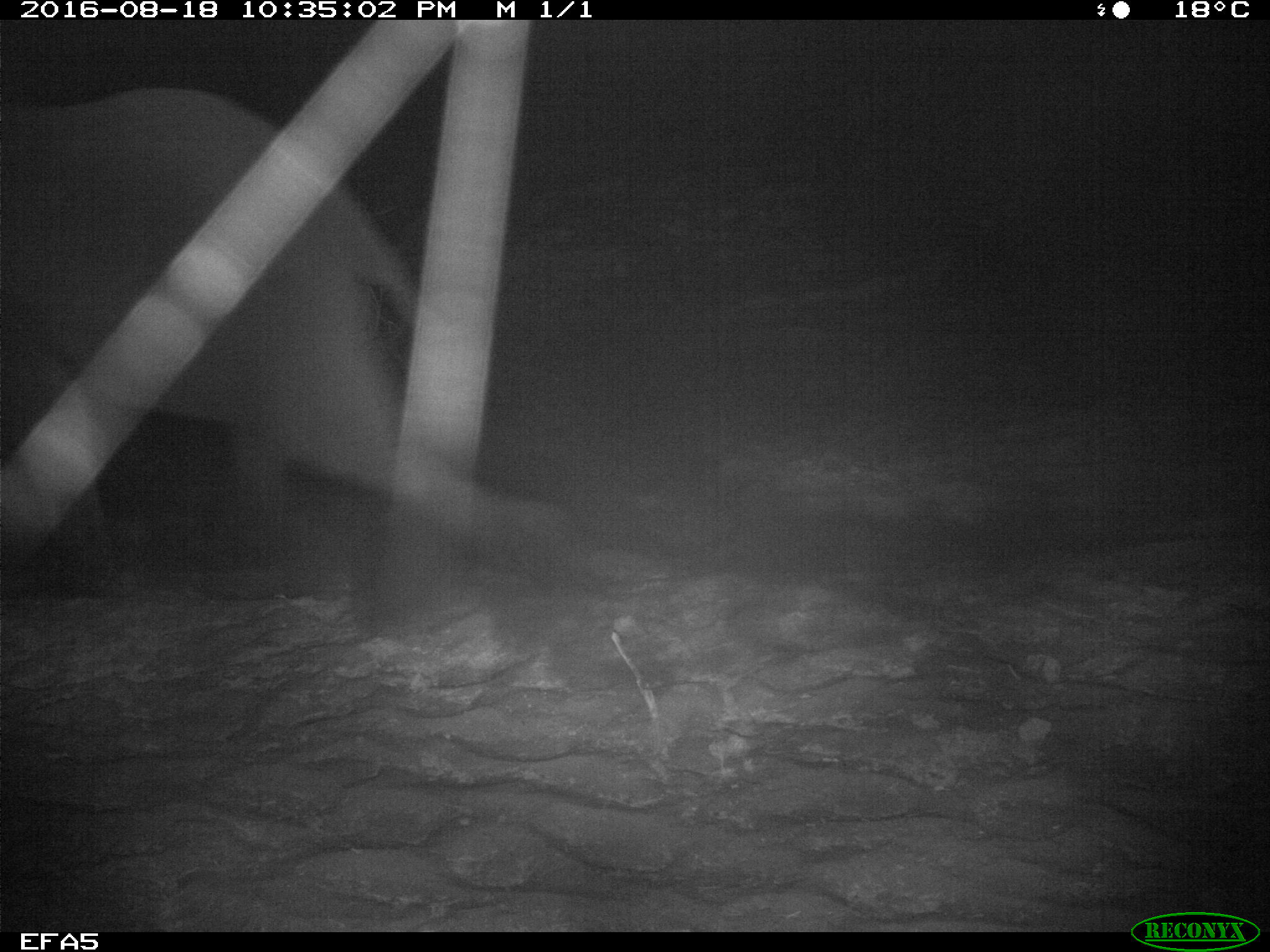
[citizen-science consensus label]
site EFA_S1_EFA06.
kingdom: Animalia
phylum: Chordata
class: Mammalia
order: Proboscidea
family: Elephantidae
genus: Loxodonta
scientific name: Loxodonta africana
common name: african bush elephant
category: elephant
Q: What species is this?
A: Elephant (african bush elephant) (Loxodonta africana).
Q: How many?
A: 1.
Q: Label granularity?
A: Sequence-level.